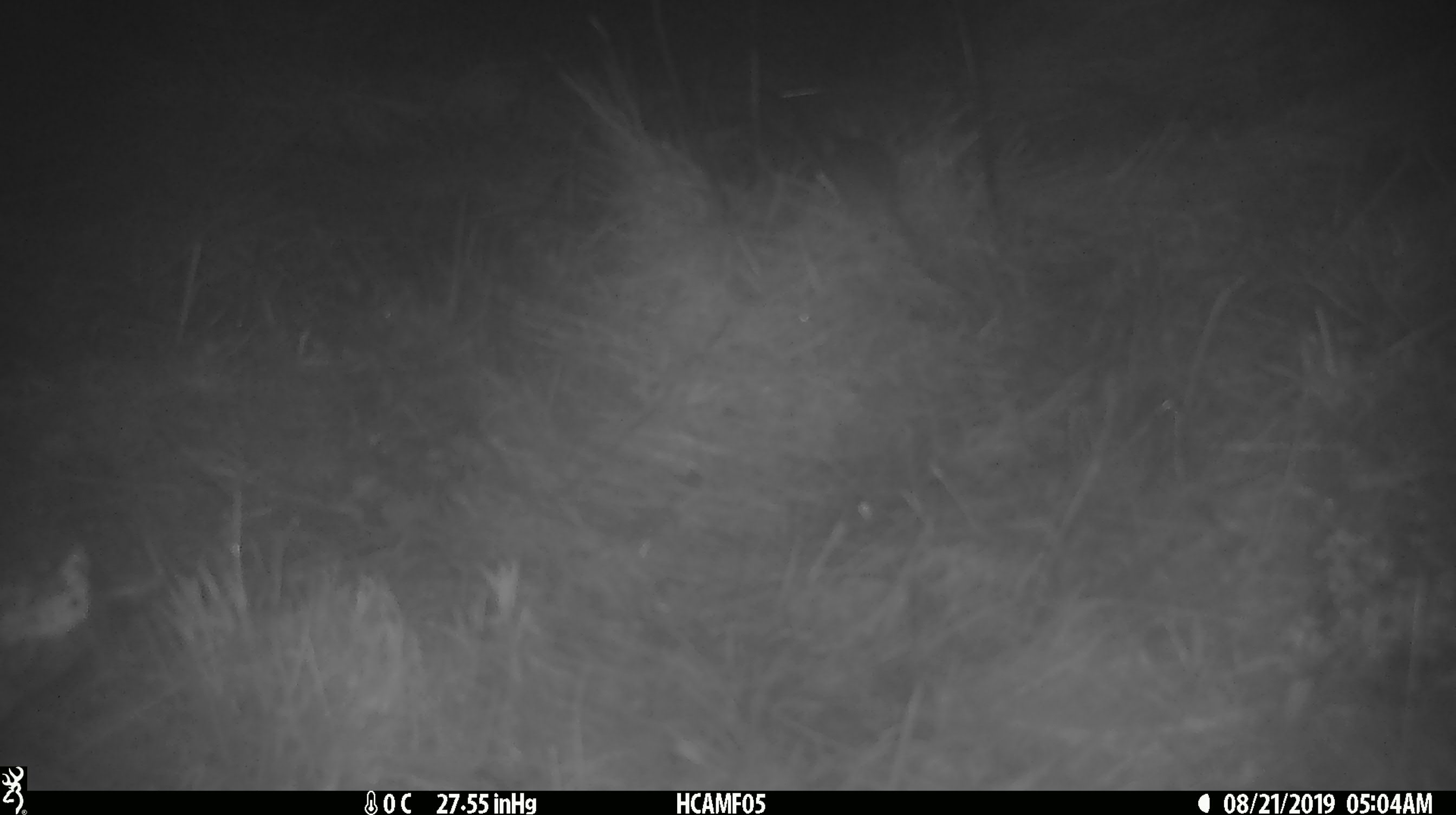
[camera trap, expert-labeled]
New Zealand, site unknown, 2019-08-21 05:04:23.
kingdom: Animalia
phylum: Chordata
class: Mammalia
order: Rodentia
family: Muridae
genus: Mus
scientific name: Mus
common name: mouse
Mouse (Mus).